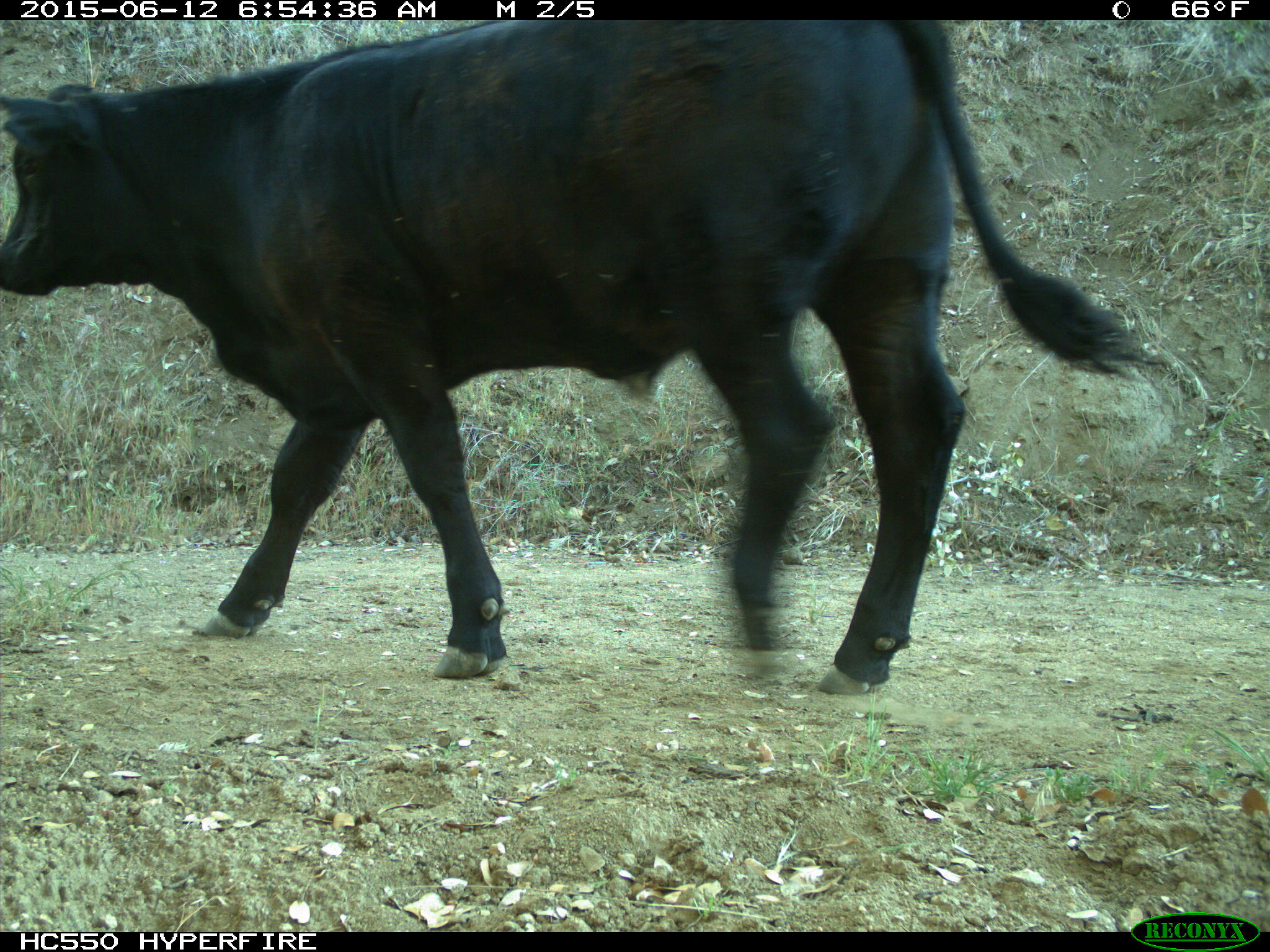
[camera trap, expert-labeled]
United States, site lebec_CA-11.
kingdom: Animalia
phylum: Chordata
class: Mammalia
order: Artiodactyla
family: Bovidae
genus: Bos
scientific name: Bos taurus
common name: domestic cow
Bos taurus (domestic cow).